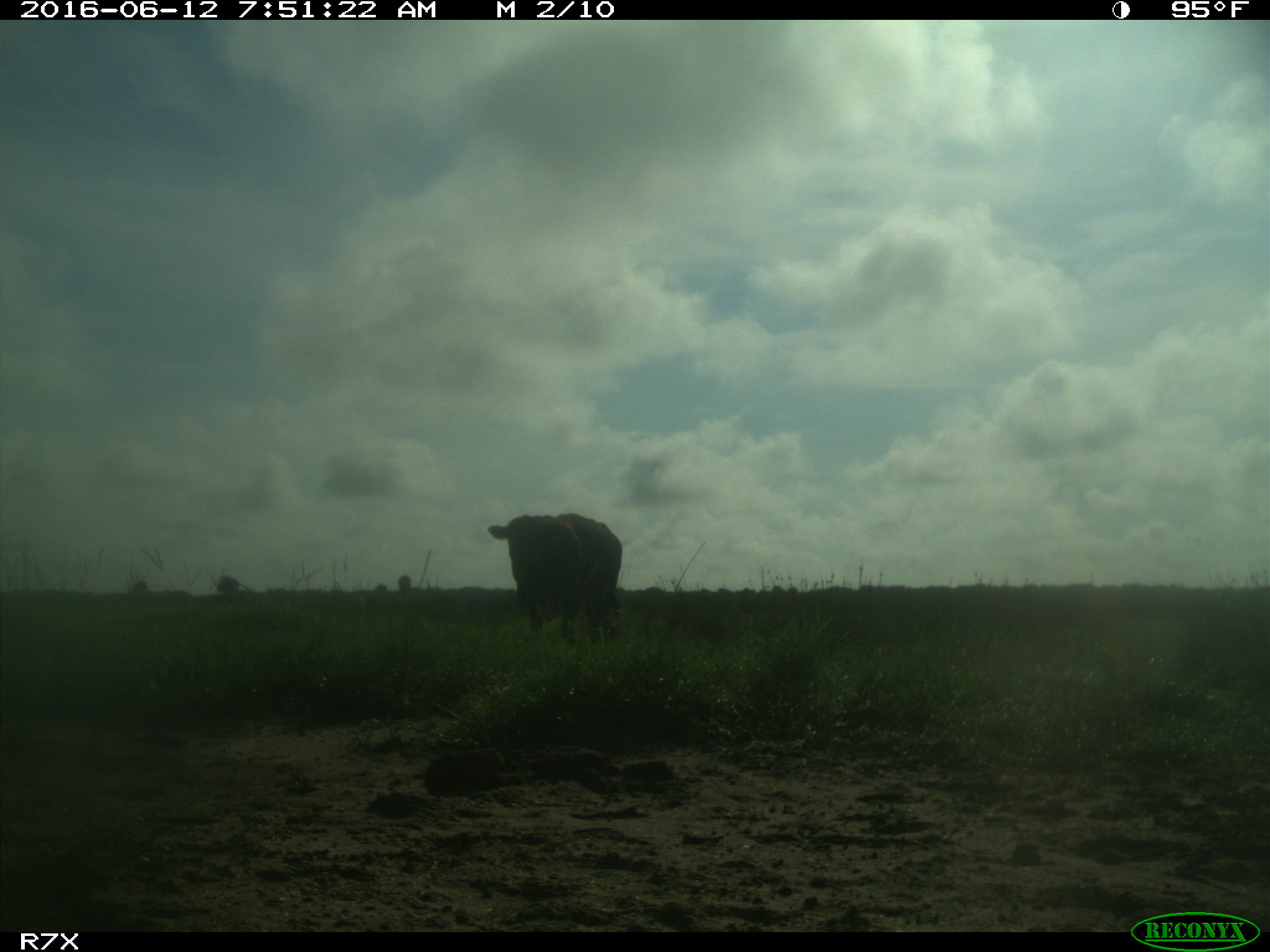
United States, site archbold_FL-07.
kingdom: Animalia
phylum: Chordata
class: Mammalia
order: Artiodactyla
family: Bovidae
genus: Bos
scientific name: Bos taurus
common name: domestic cow